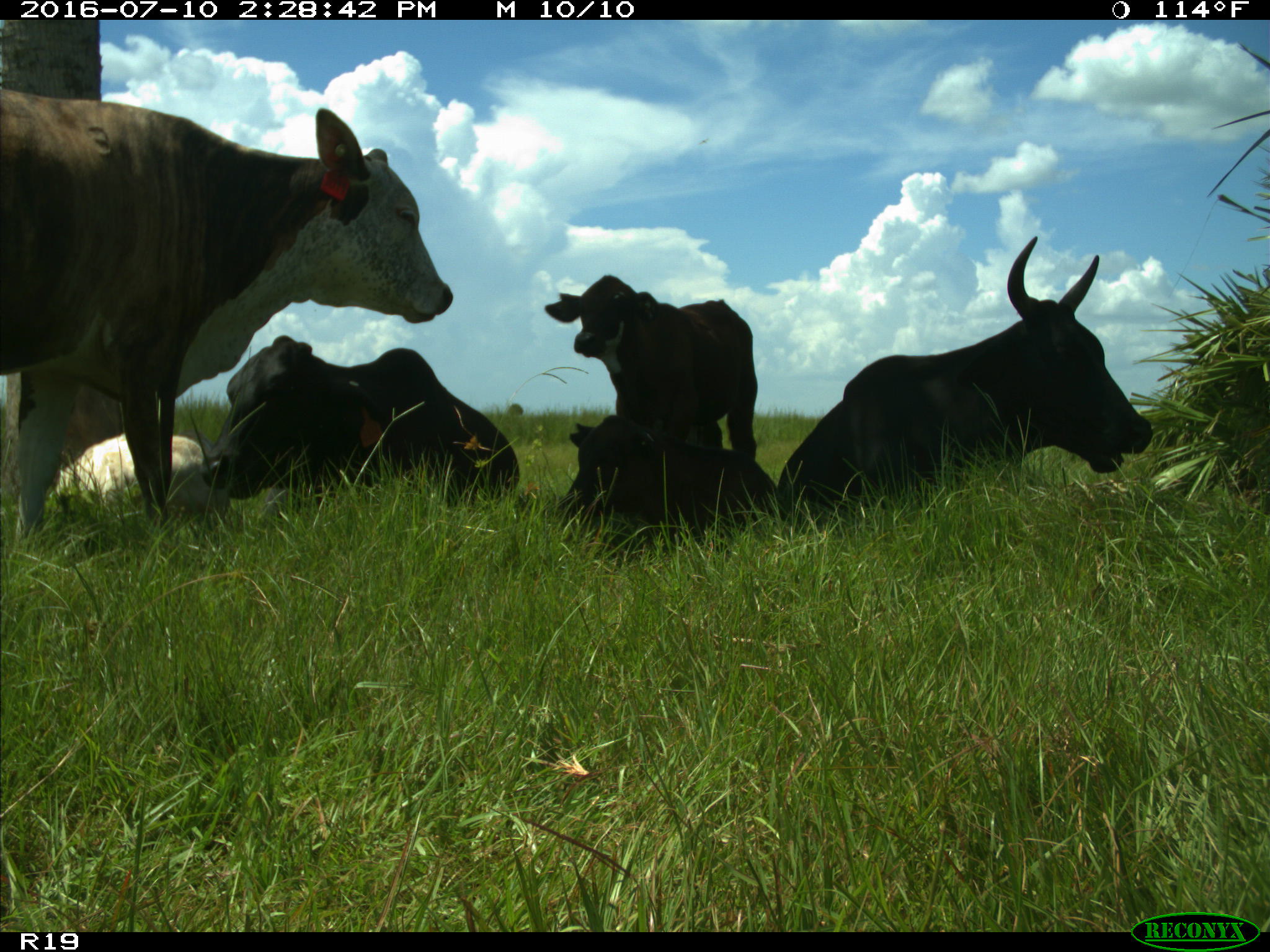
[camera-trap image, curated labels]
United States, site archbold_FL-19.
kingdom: Animalia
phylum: Chordata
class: Mammalia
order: Artiodactyla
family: Bovidae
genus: Bos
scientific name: Bos taurus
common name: domestic cow